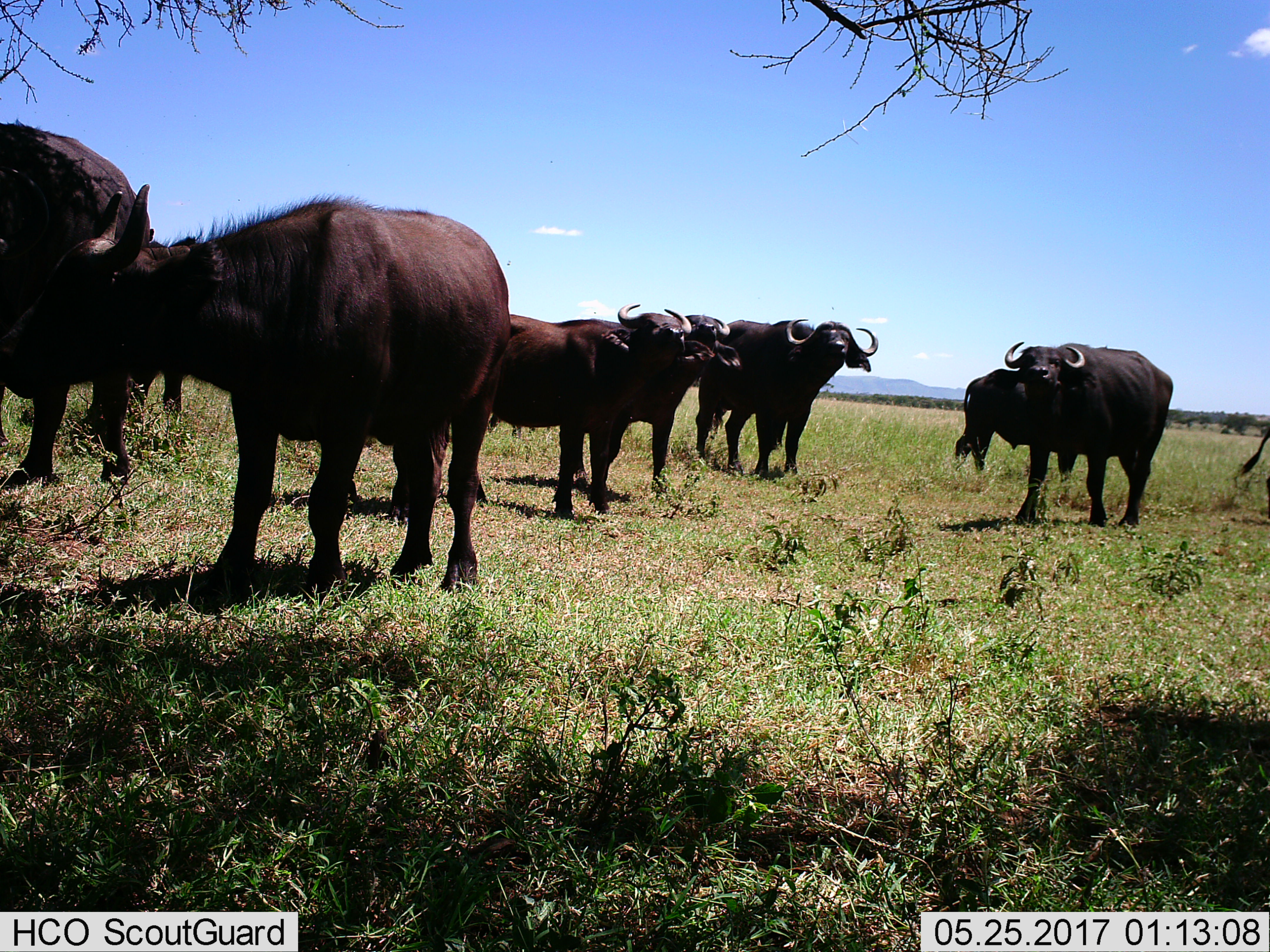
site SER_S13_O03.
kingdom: Animalia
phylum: Chordata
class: Mammalia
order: Artiodactyla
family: Bovidae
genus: Syncerus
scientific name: Syncerus caffer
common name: african buffalo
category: buffalo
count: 9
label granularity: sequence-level